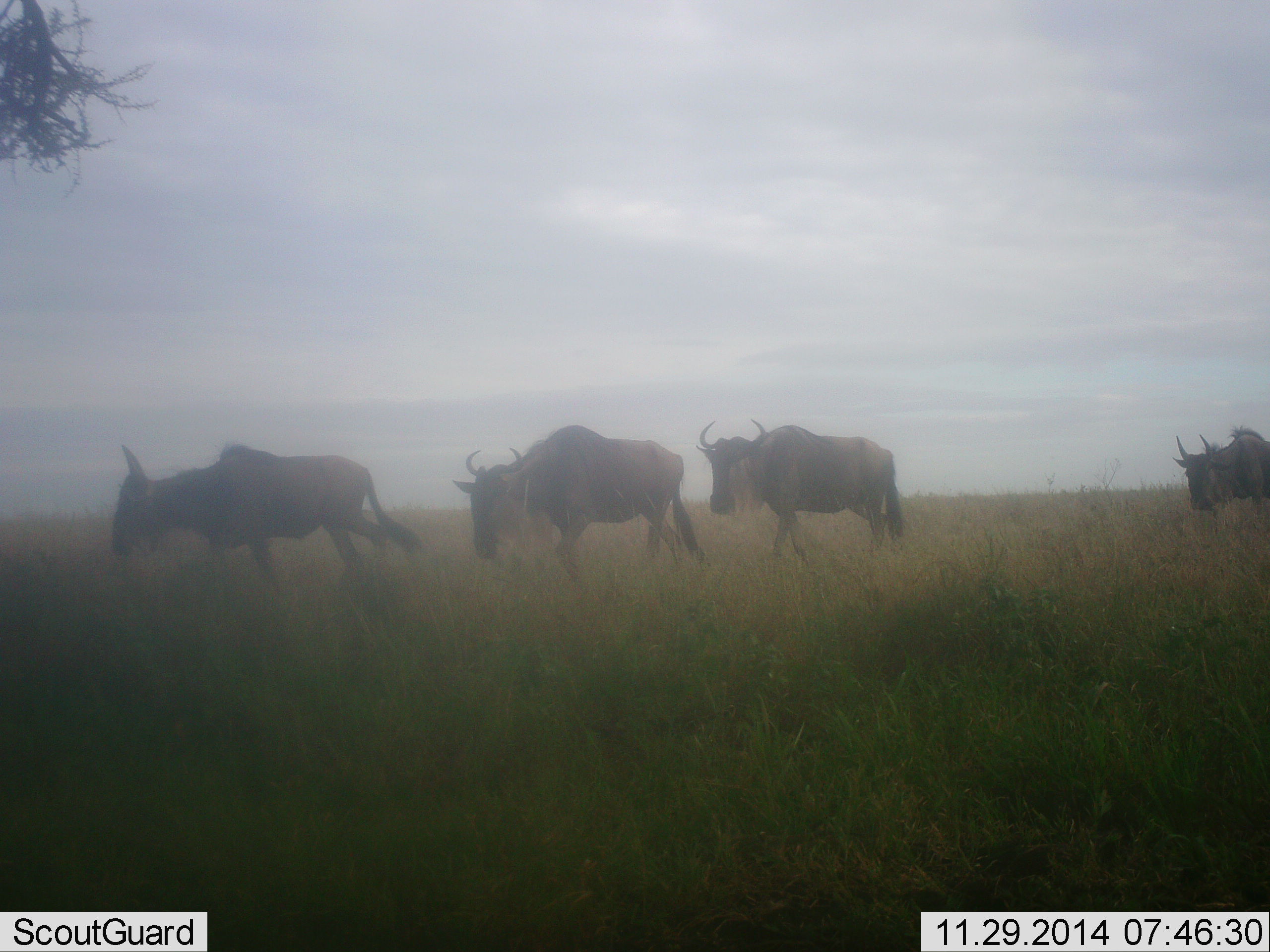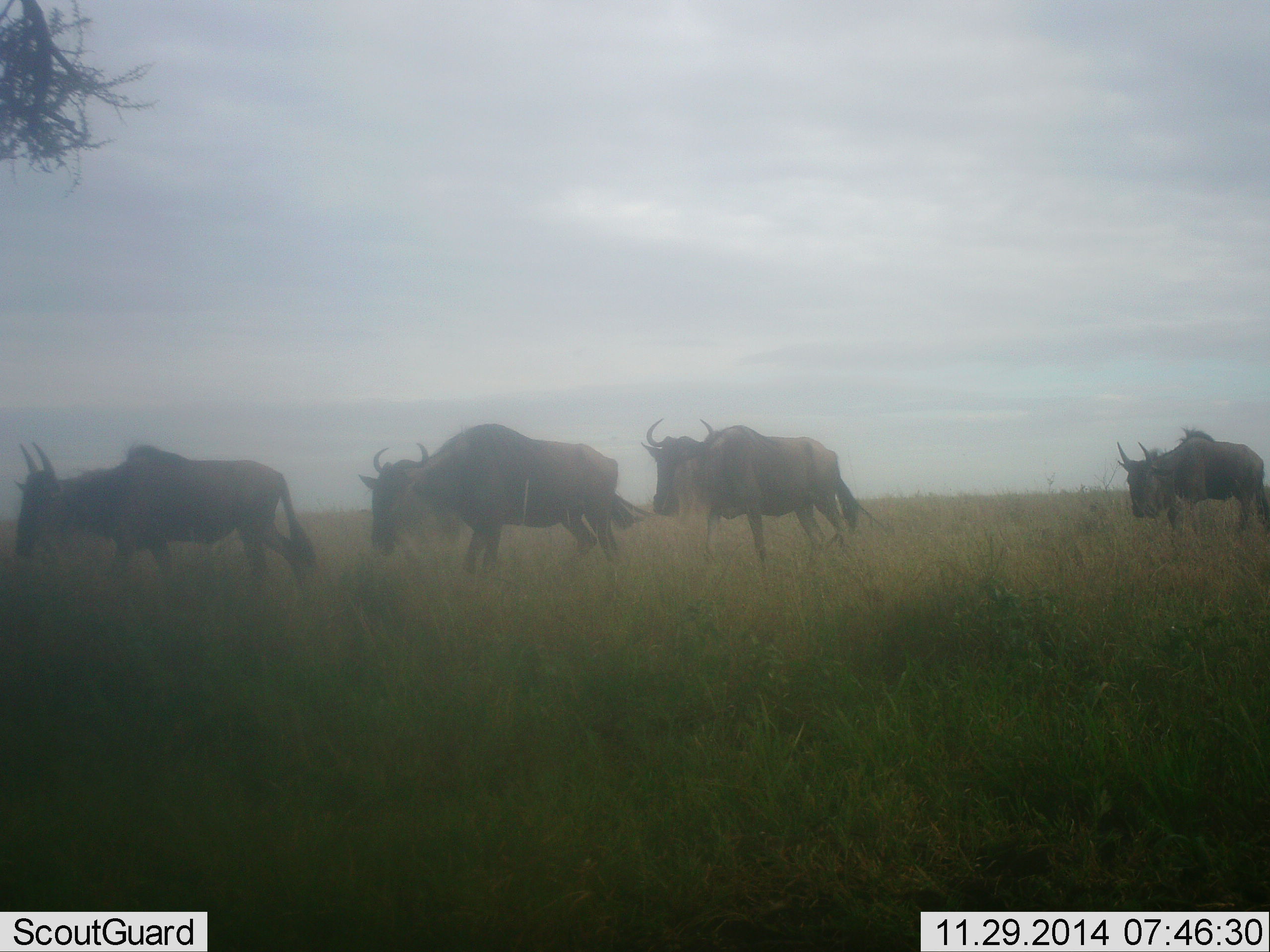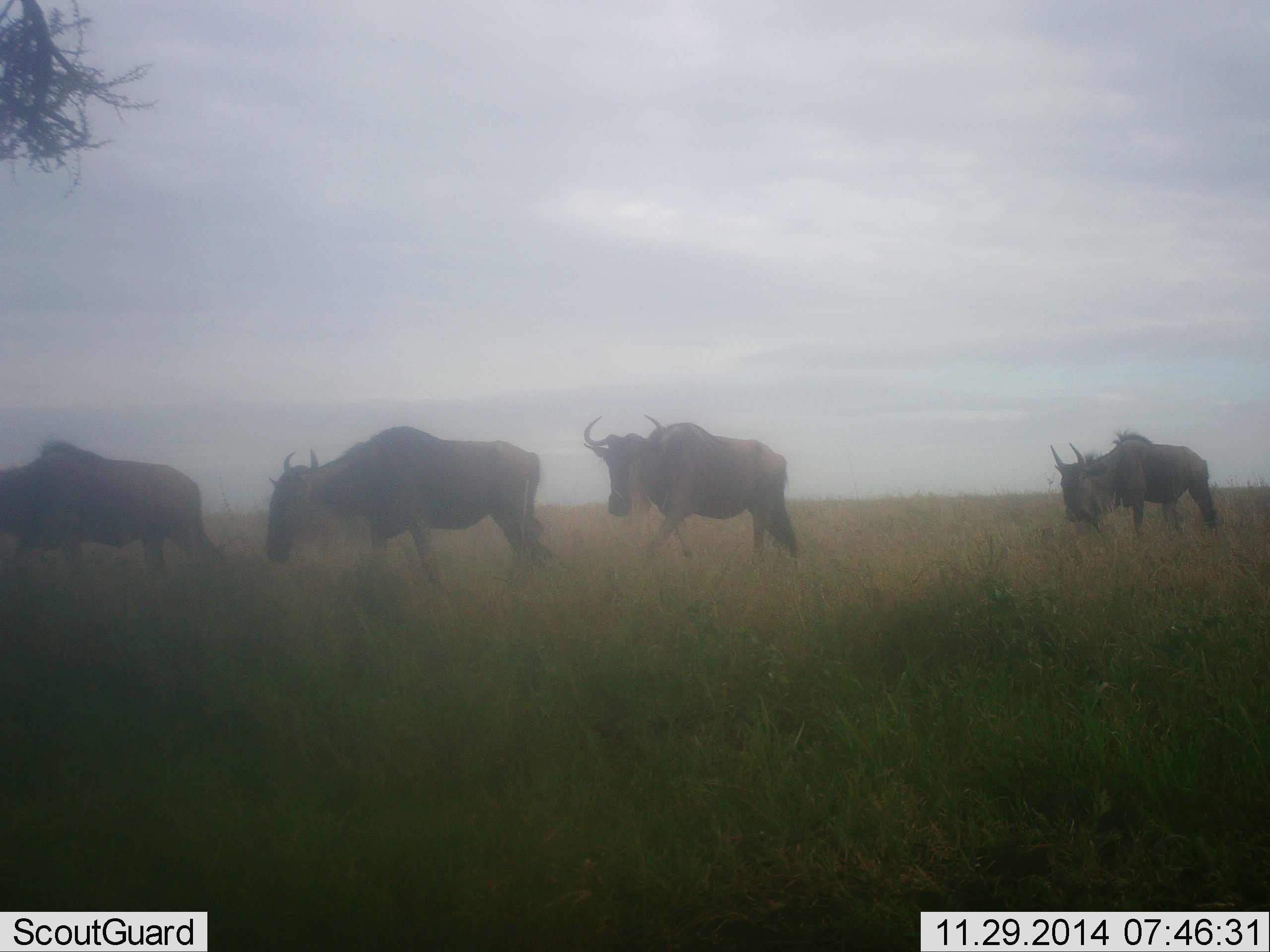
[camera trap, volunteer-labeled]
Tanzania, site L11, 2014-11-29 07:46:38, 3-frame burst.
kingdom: Animalia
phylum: Chordata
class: Mammalia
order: Artiodactyla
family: Bovidae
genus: Connochaetes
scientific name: Connochaetes taurinus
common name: blue wildebeest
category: wildebeest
Wildebeest (blue wildebeest) (Connochaetes taurinus), count 4. Behavior (volunteer vote fractions): standing 10%, resting 0%, moving 100%, interacting 0%. Young present (vote fraction): 0%. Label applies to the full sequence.